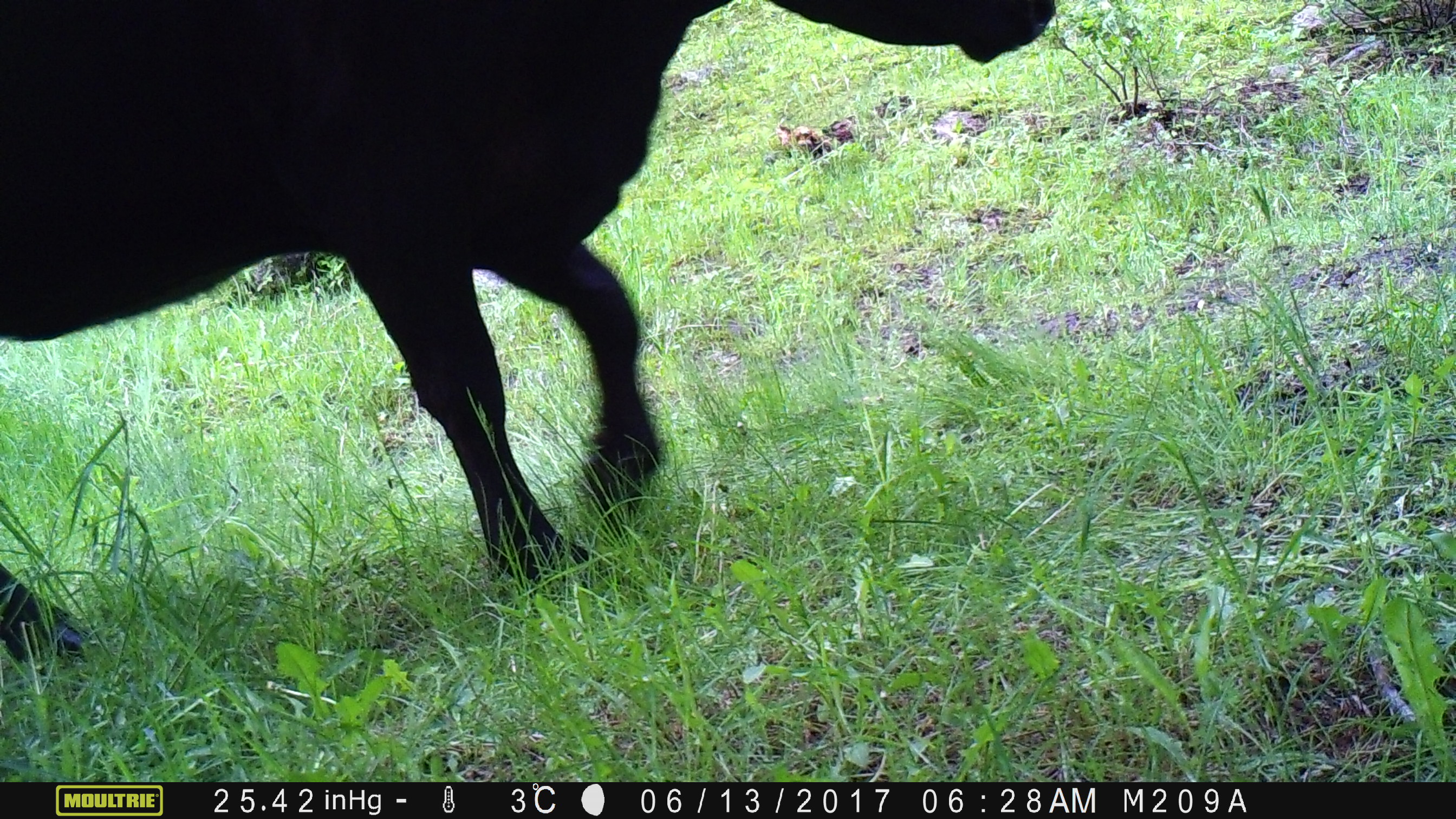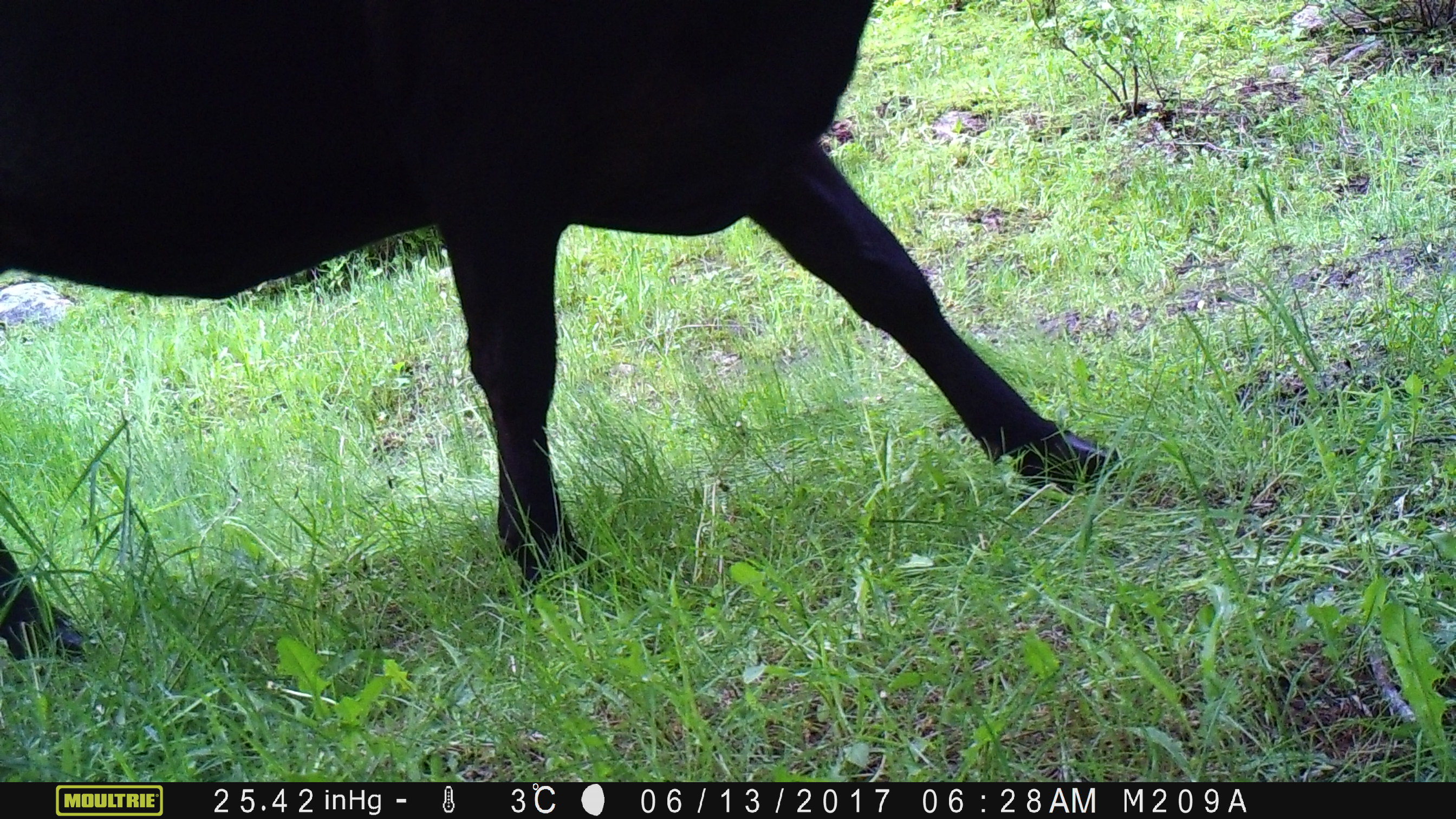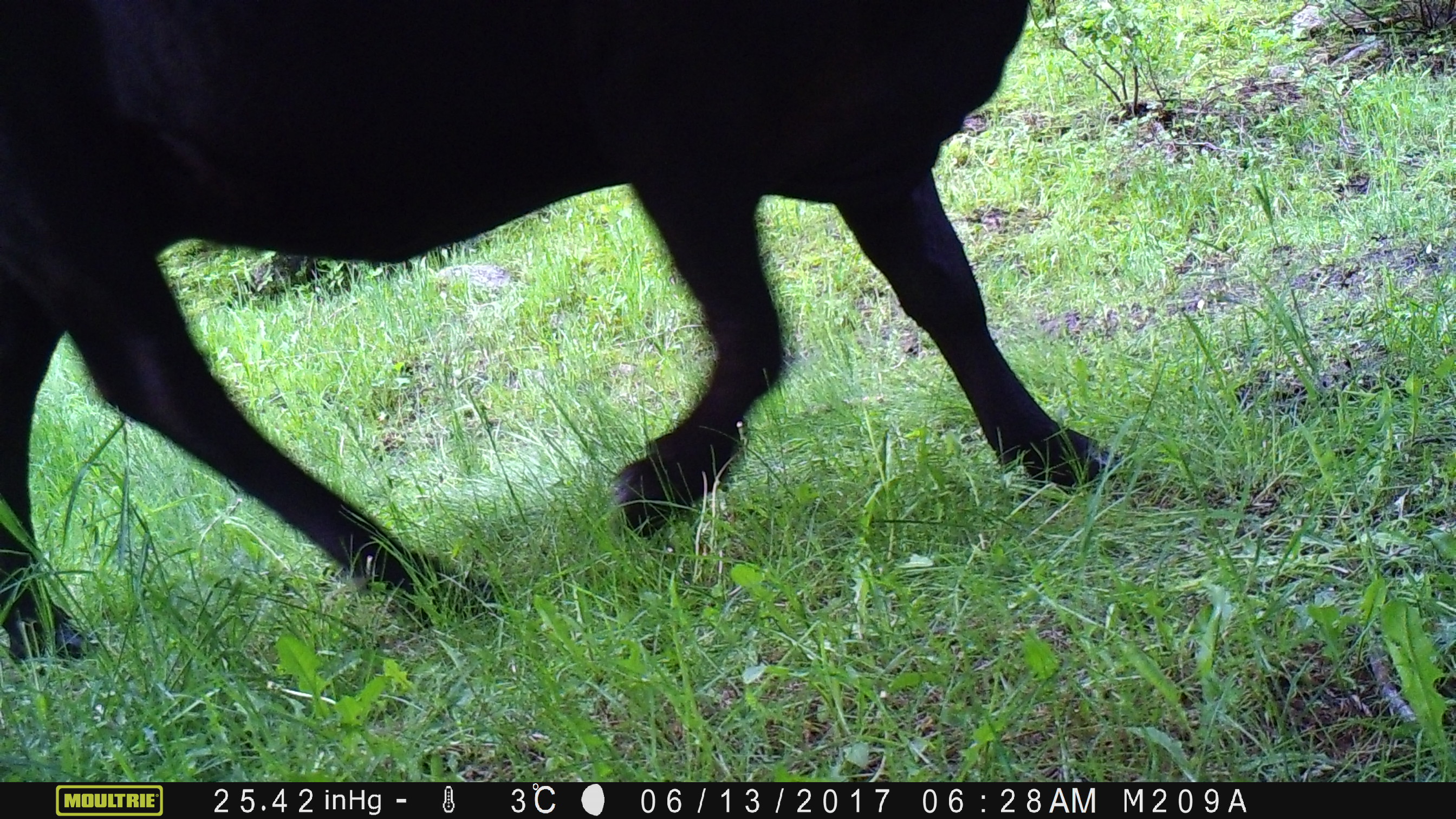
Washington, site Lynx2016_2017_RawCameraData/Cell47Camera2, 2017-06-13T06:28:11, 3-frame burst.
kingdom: Animalia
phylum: Chordata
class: Mammalia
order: Artiodactyla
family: Bovidae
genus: Bos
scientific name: Bos taurus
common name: domestic cattle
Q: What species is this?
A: Domestic cattle (Bos taurus).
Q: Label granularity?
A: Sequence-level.